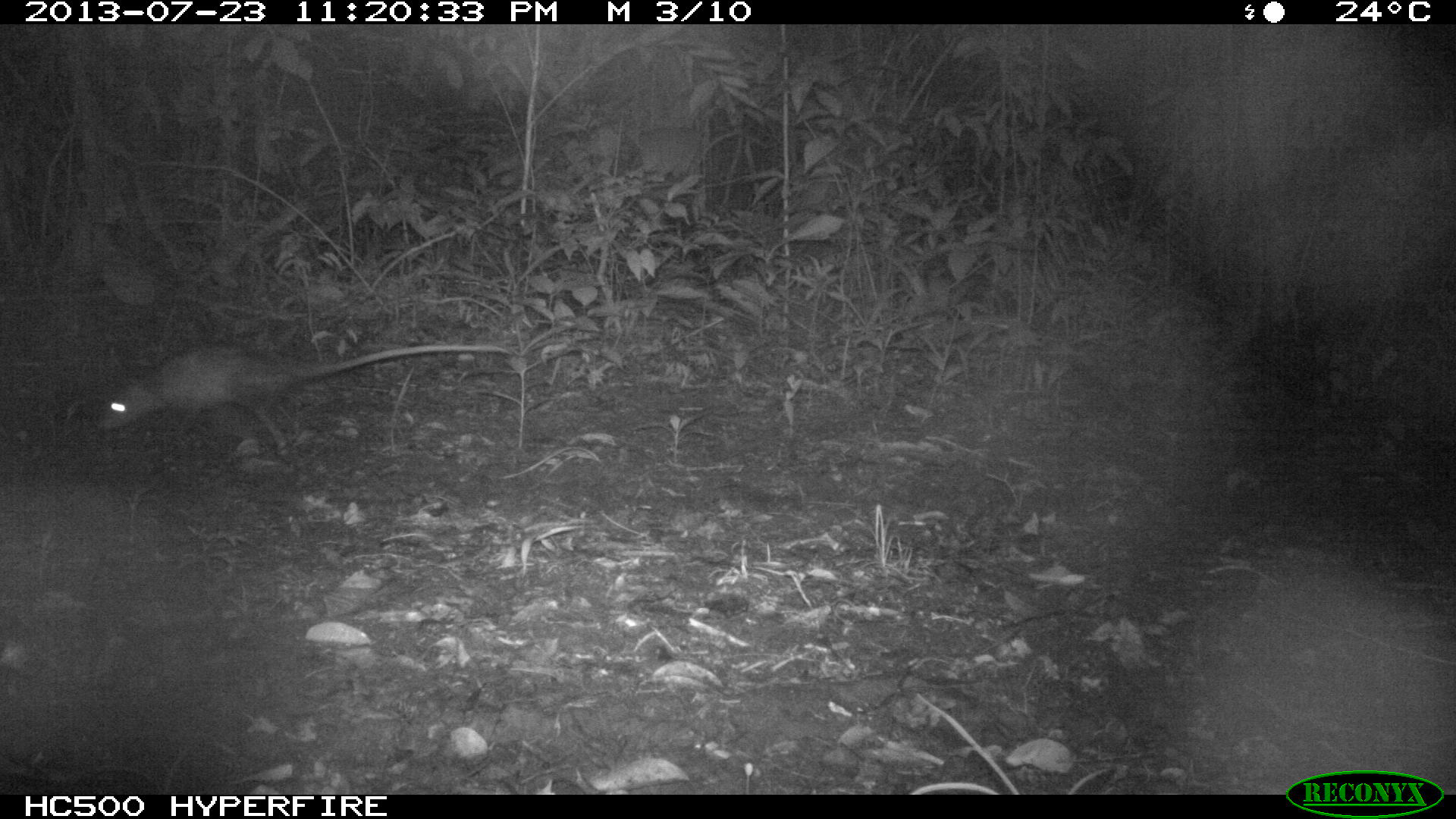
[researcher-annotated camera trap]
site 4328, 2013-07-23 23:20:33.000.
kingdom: Animalia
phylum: Chordata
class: Mammalia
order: Didelphimorphia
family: Didelphidae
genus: Didelphis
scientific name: Didelphis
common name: american opossums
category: didelphis sp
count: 1